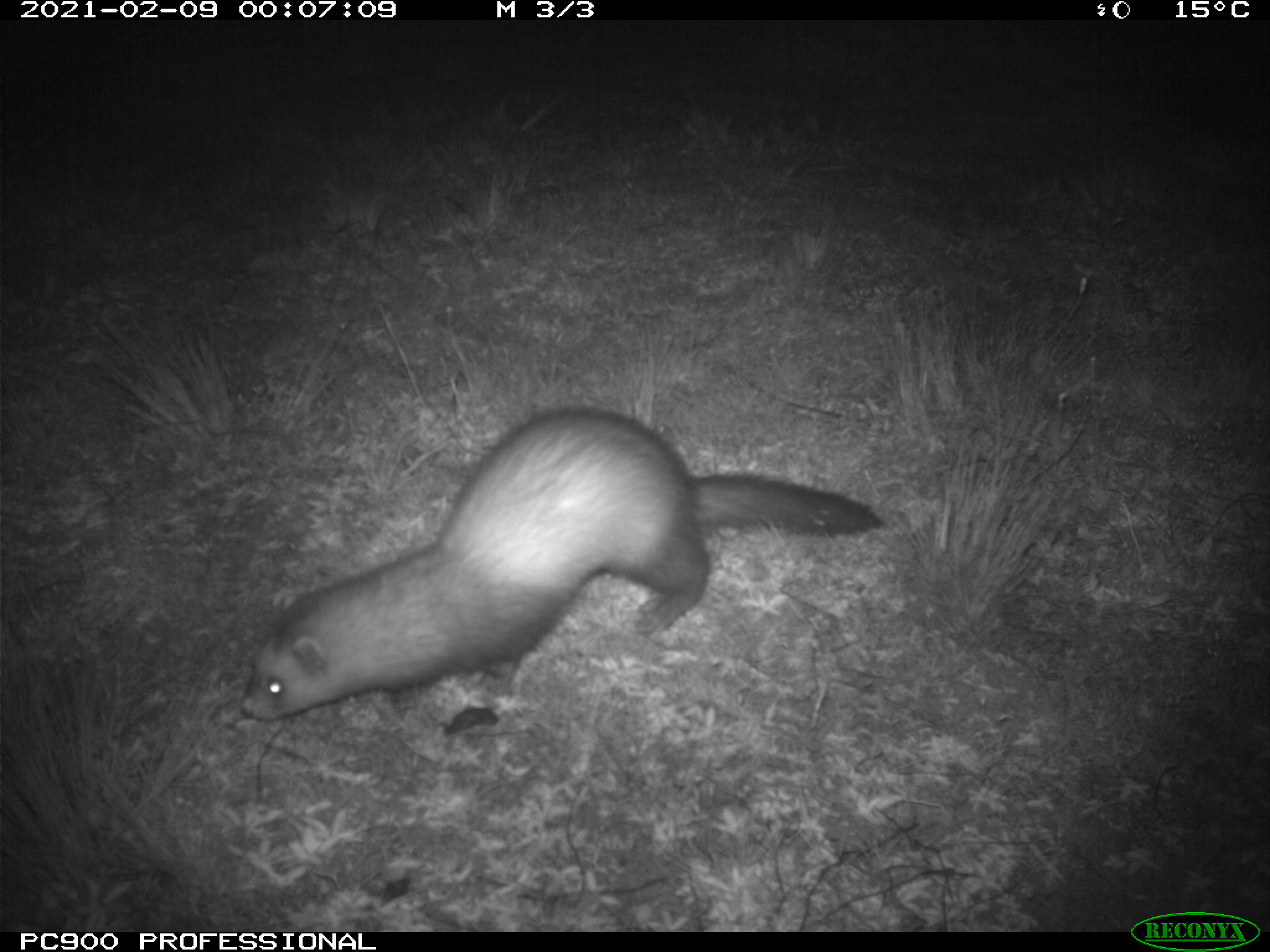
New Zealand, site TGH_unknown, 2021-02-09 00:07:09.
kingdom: Animalia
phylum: Chordata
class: Mammalia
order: Carnivora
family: Mustelidae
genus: Mustela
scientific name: Mustela furo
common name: ferret